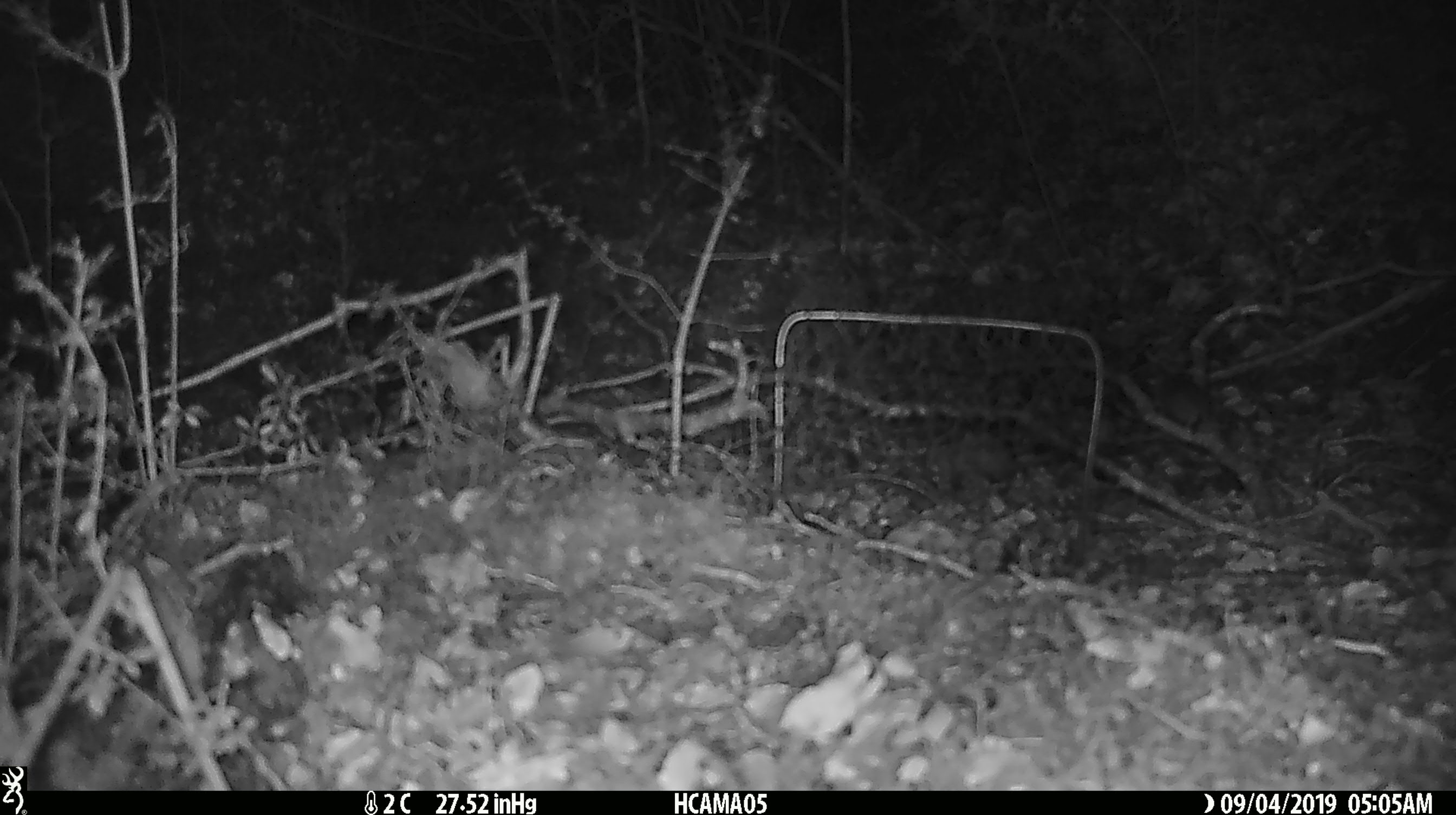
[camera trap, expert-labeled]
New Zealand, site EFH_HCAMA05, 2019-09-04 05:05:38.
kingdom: Animalia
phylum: Chordata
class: Mammalia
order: Rodentia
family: Muridae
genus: Mus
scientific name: Mus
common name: mouse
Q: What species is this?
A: Mouse (Mus).